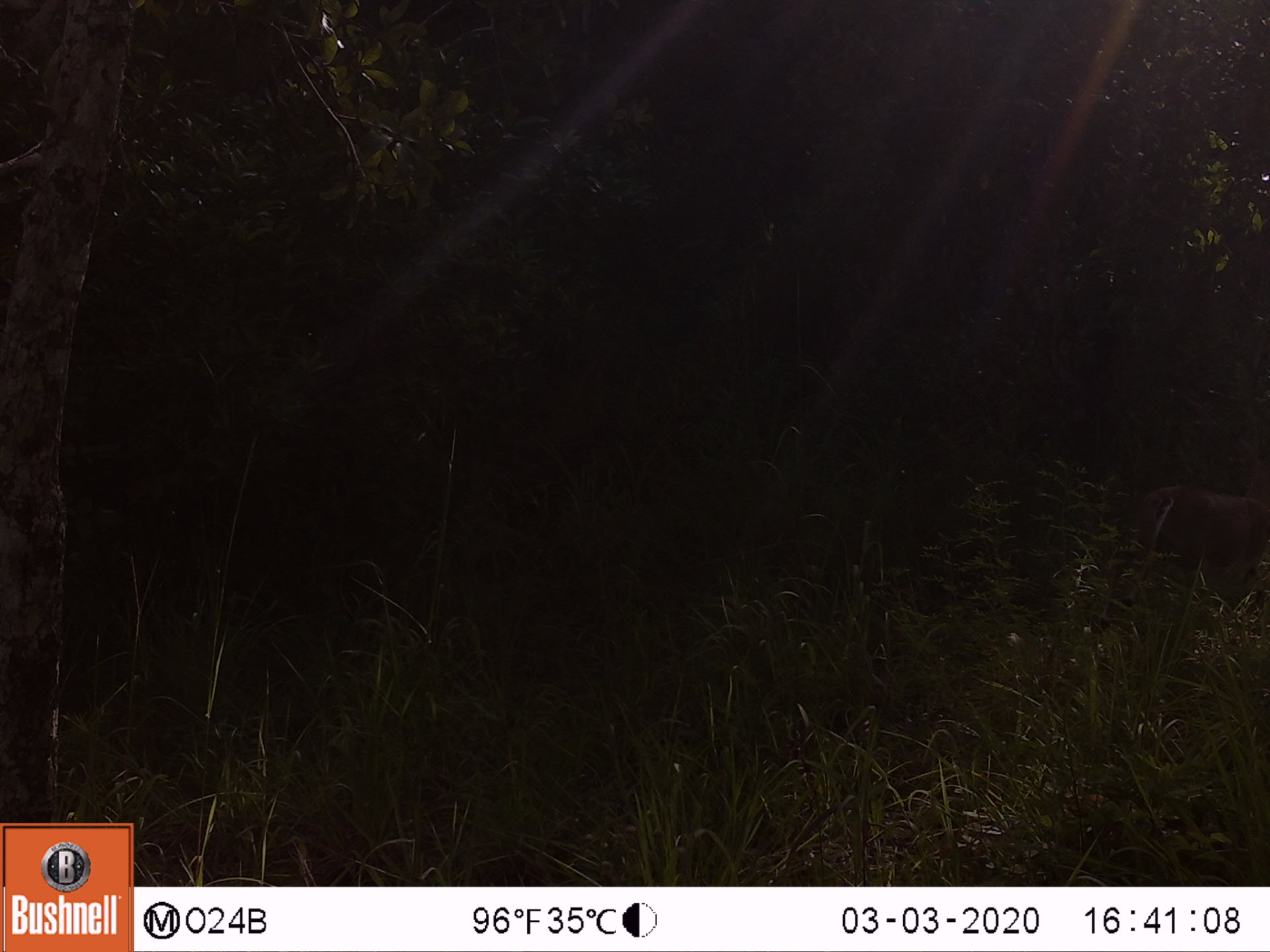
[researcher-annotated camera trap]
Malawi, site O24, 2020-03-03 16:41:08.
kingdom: Animalia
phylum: Chordata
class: Mammalia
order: Artiodactyla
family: Bovidae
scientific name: Antilopinae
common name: small antelope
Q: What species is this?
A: Small antelope (Antilopinae).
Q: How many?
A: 1.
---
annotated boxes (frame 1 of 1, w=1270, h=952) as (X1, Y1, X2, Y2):
small antelope: (1087, 436, 1269, 648)